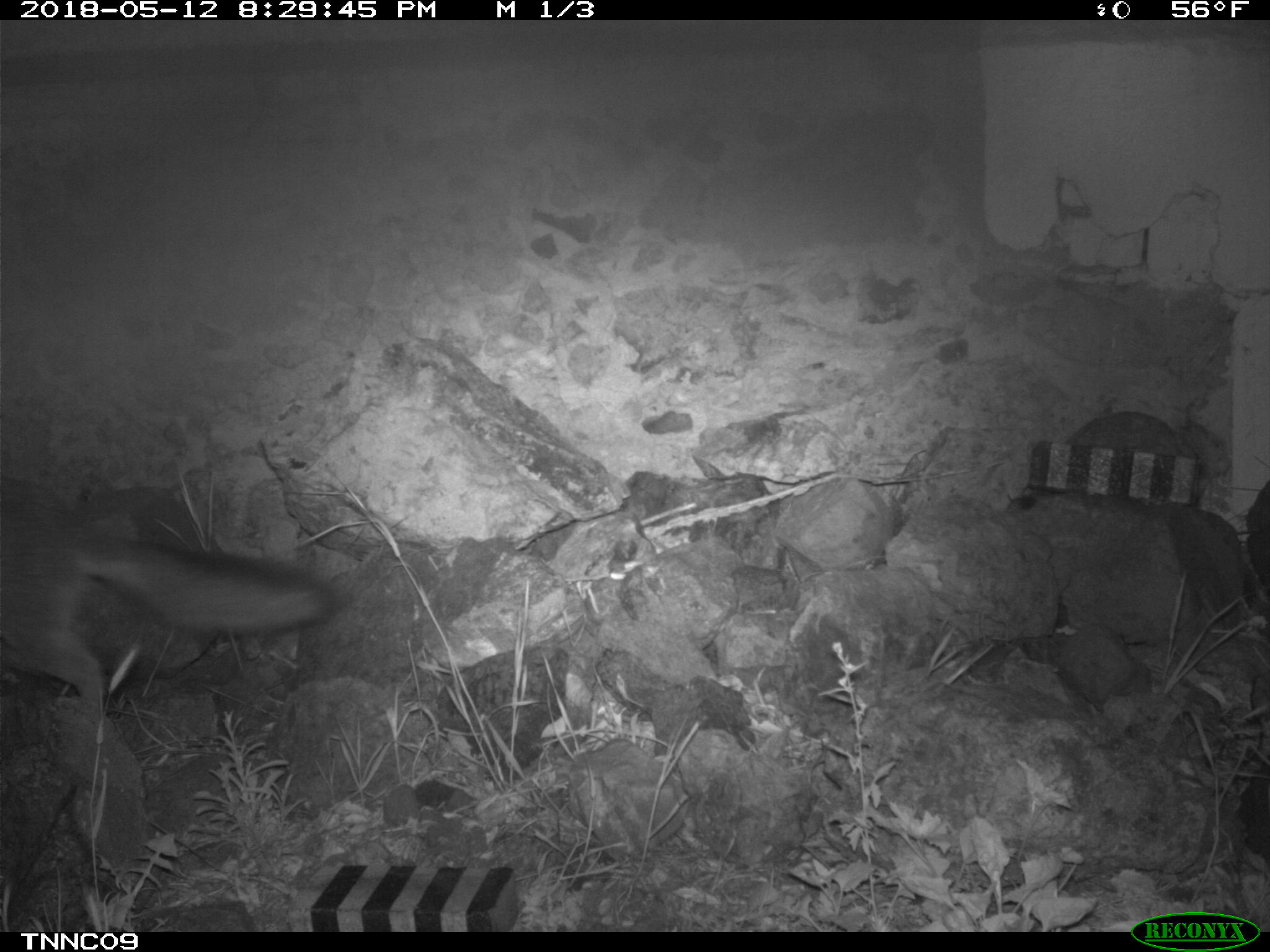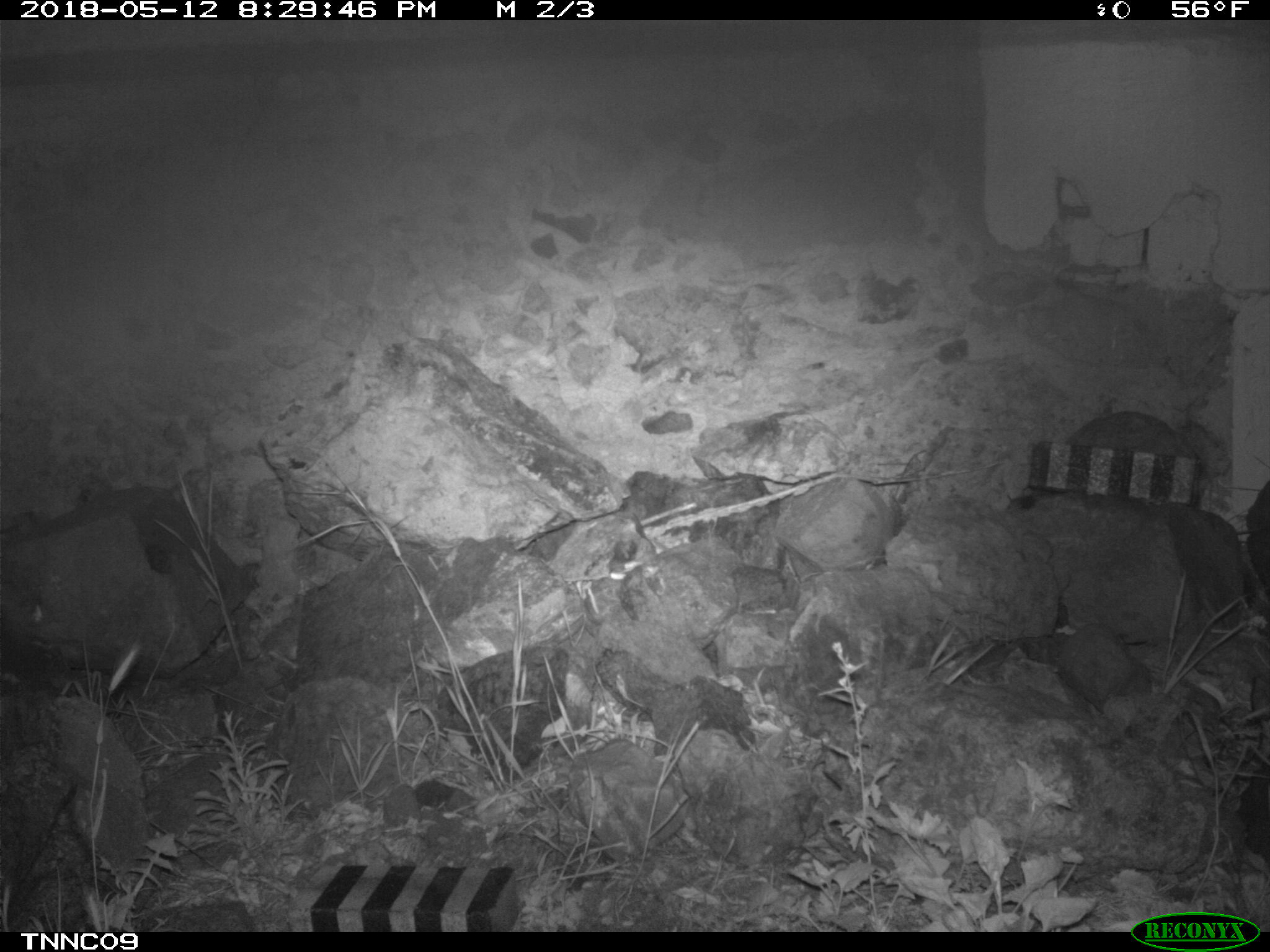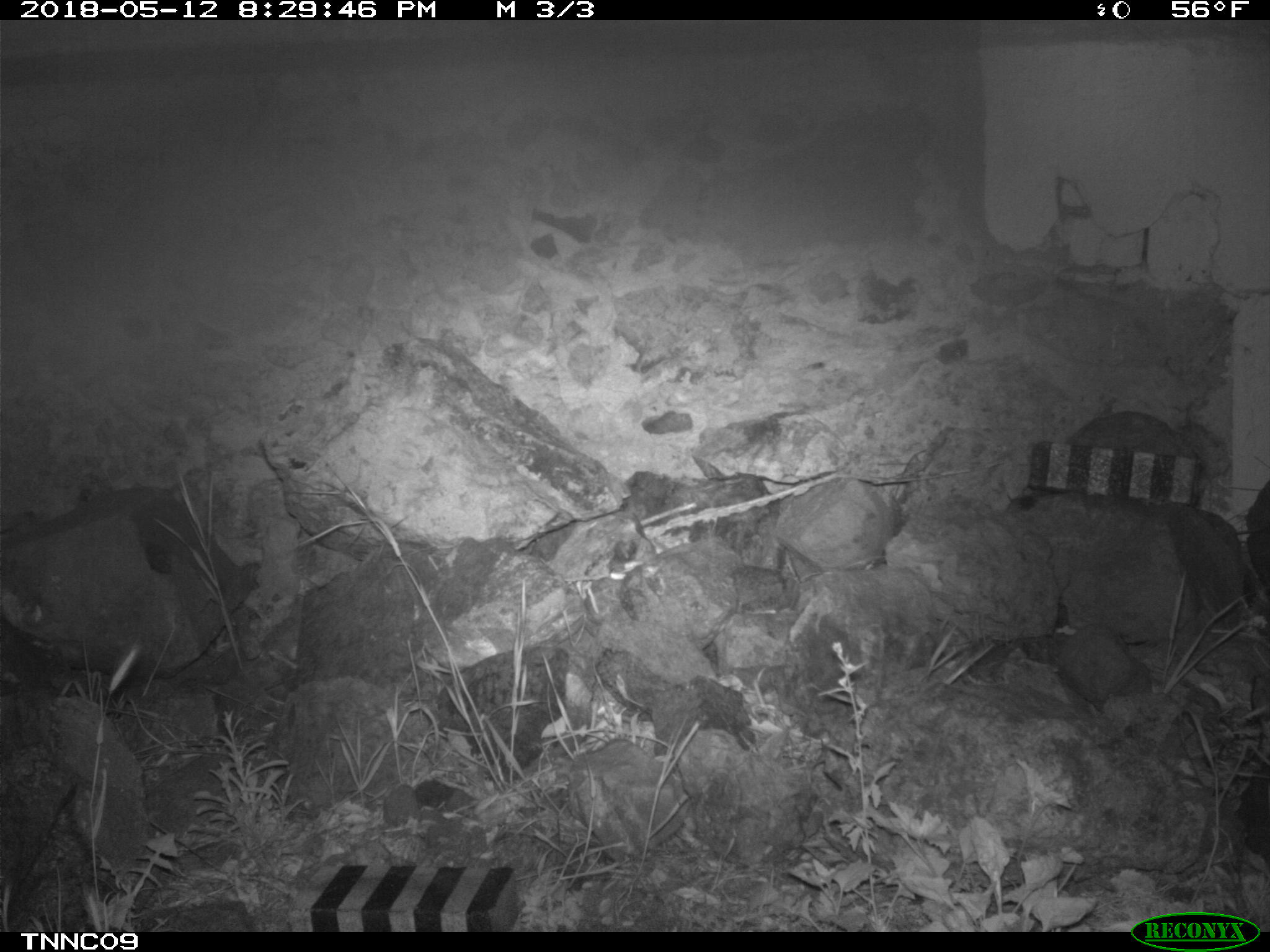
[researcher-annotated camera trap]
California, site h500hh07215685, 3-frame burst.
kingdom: Animalia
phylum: Chordata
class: Mammalia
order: Carnivora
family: Canidae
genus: Urocyon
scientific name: Urocyon littoralis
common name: island fox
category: fox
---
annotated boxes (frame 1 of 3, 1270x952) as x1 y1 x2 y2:
fox: 0 474 337 708